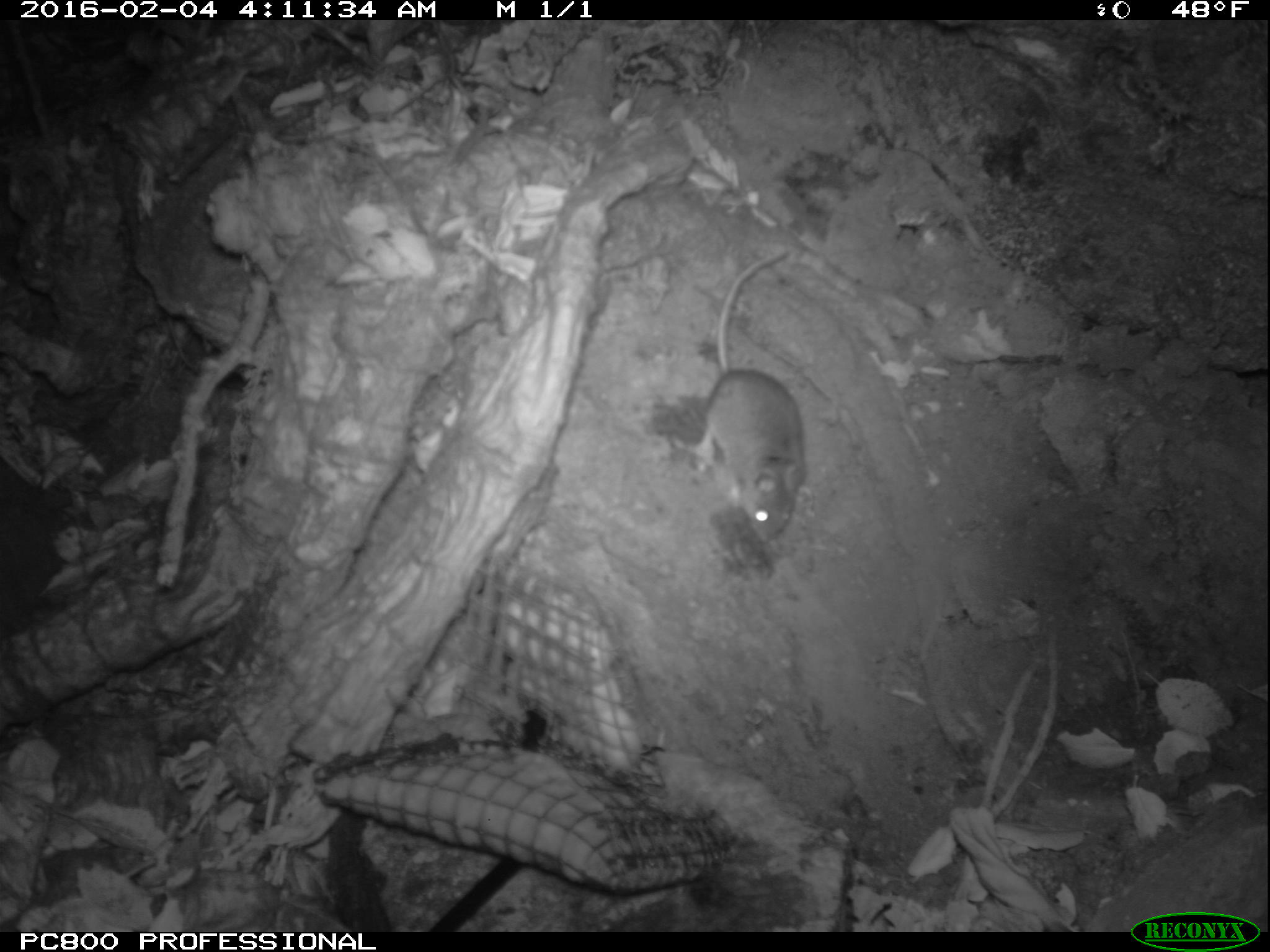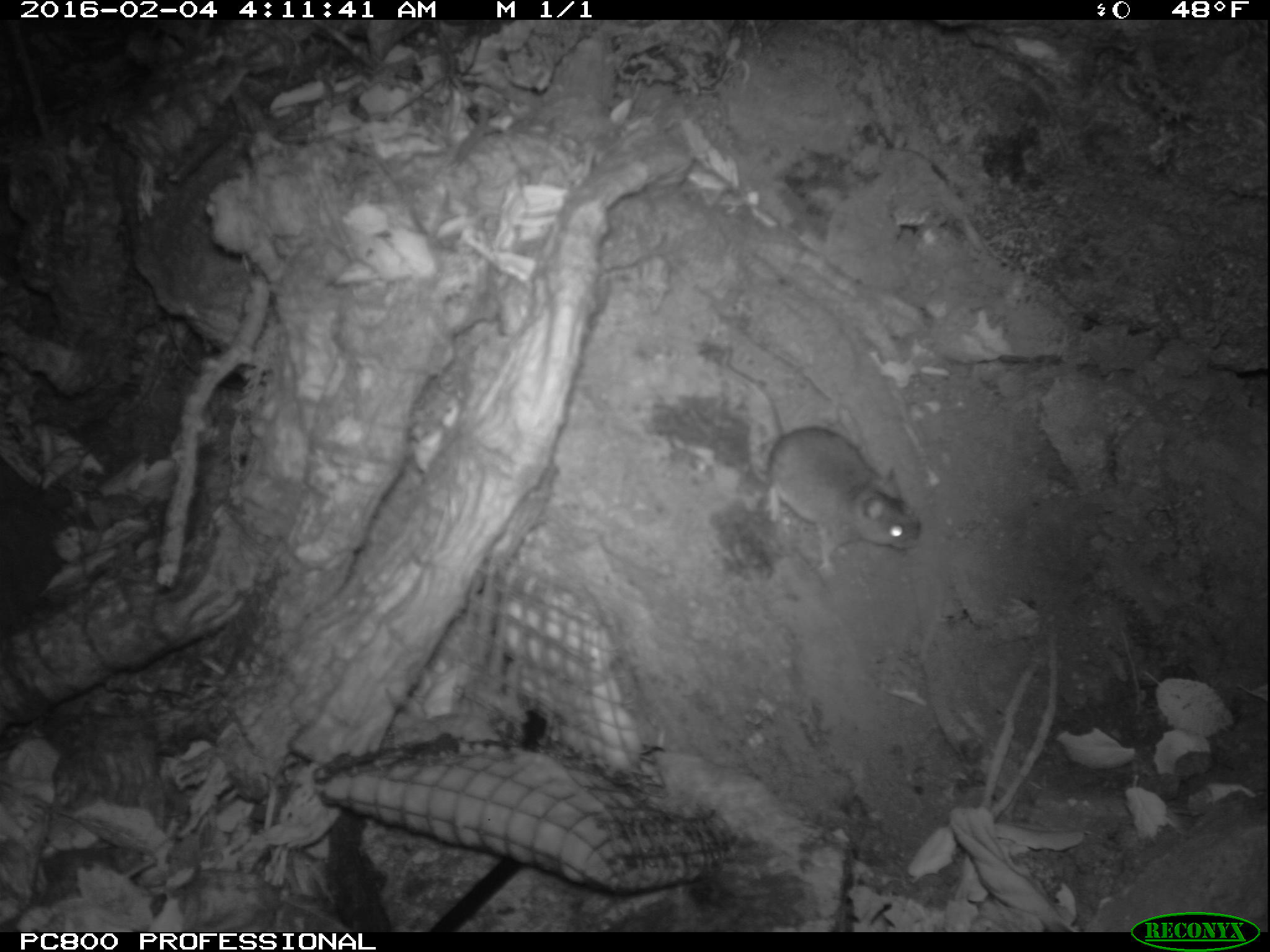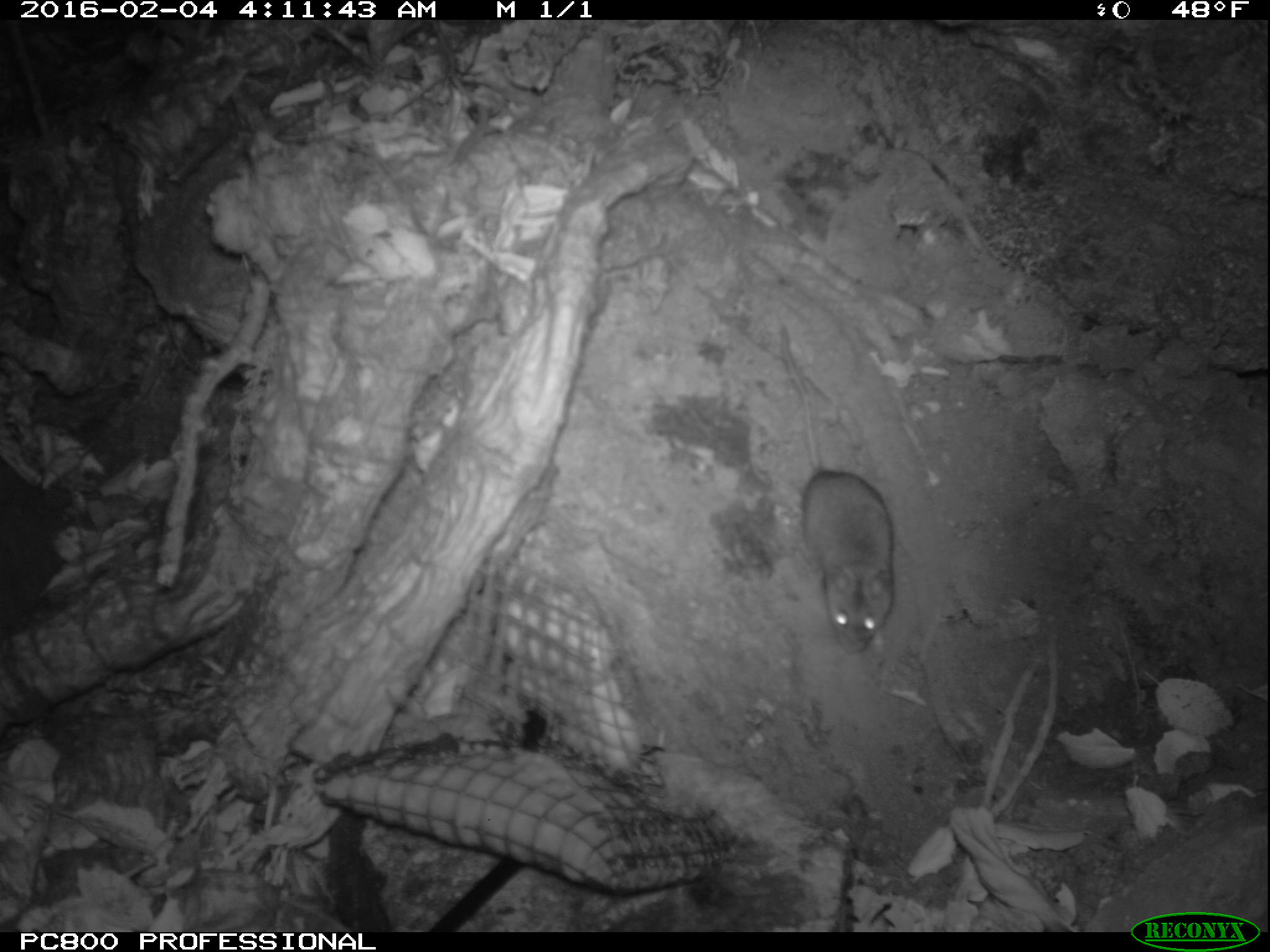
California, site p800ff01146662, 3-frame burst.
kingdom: Animalia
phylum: Chordata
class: Mammalia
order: Rodentia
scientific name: Rodentia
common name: rodent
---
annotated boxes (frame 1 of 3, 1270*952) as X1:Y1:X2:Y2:
rodent: 694:248:802:542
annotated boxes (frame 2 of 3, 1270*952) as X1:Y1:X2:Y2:
rodent: 720:345:920:576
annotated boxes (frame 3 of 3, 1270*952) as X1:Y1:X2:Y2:
rodent: 779:322:893:654